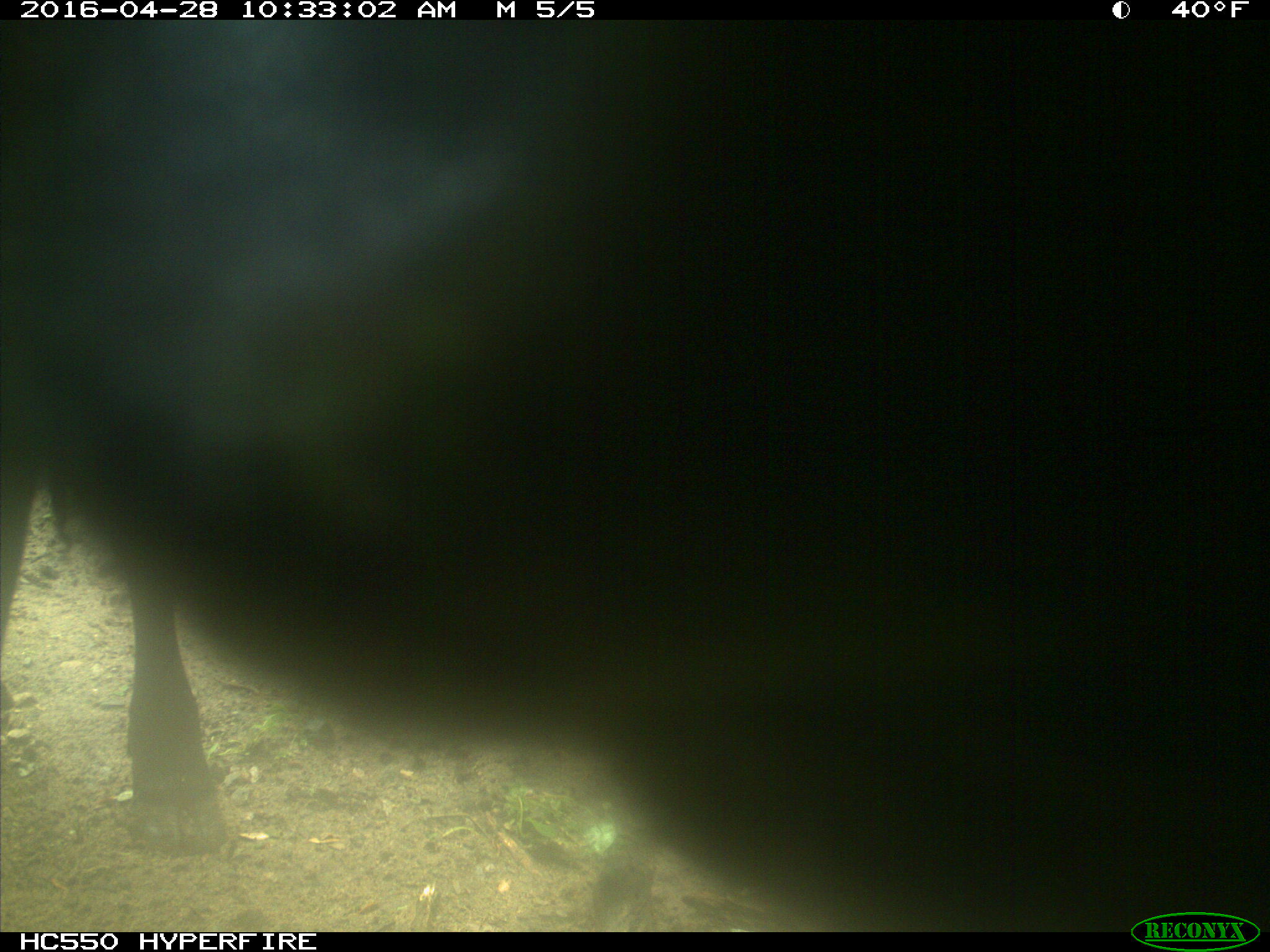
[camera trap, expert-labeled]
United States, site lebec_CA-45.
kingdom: Animalia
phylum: Chordata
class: Mammalia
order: Artiodactyla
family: Bovidae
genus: Bos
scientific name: Bos taurus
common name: domestic cow